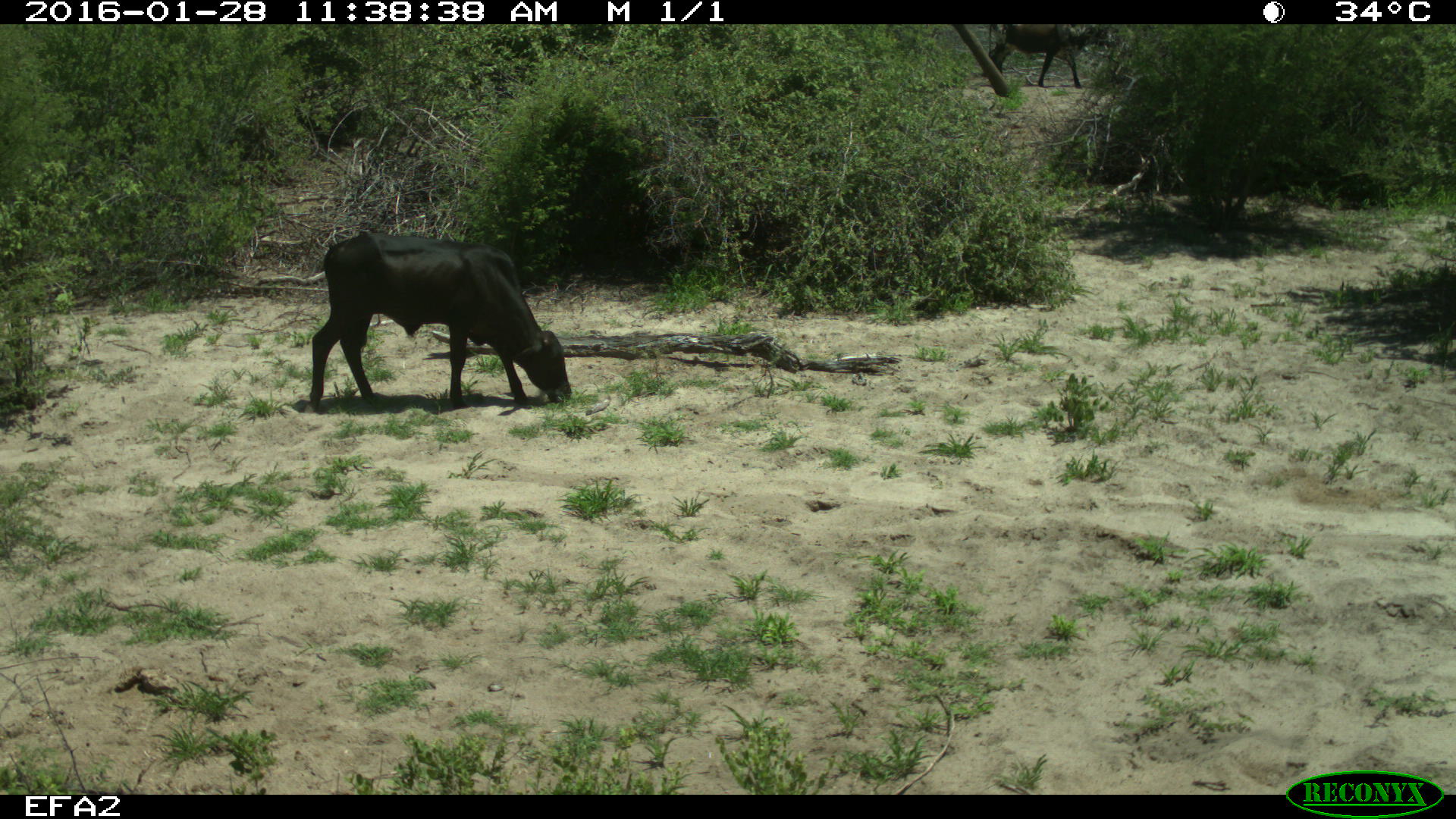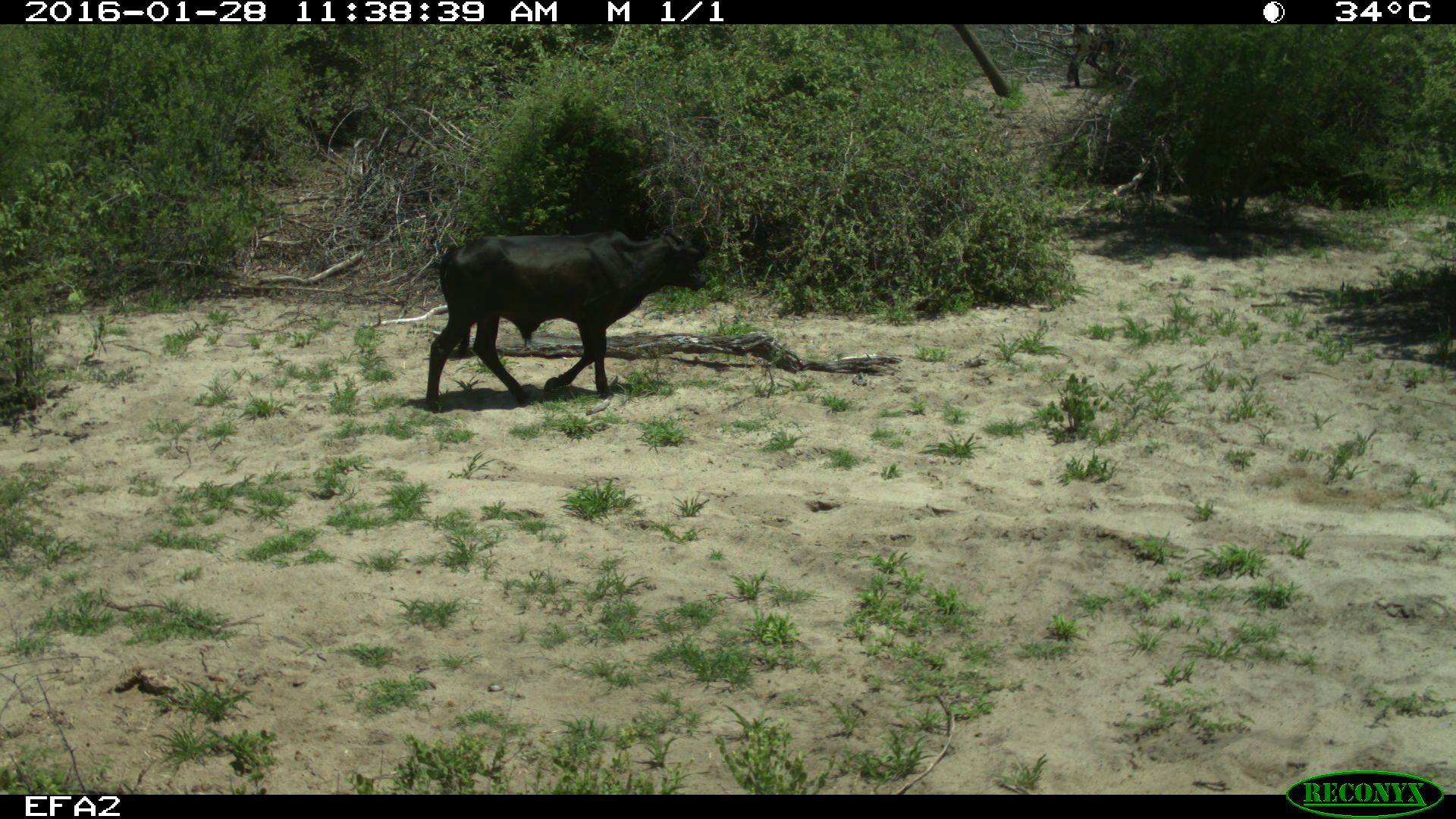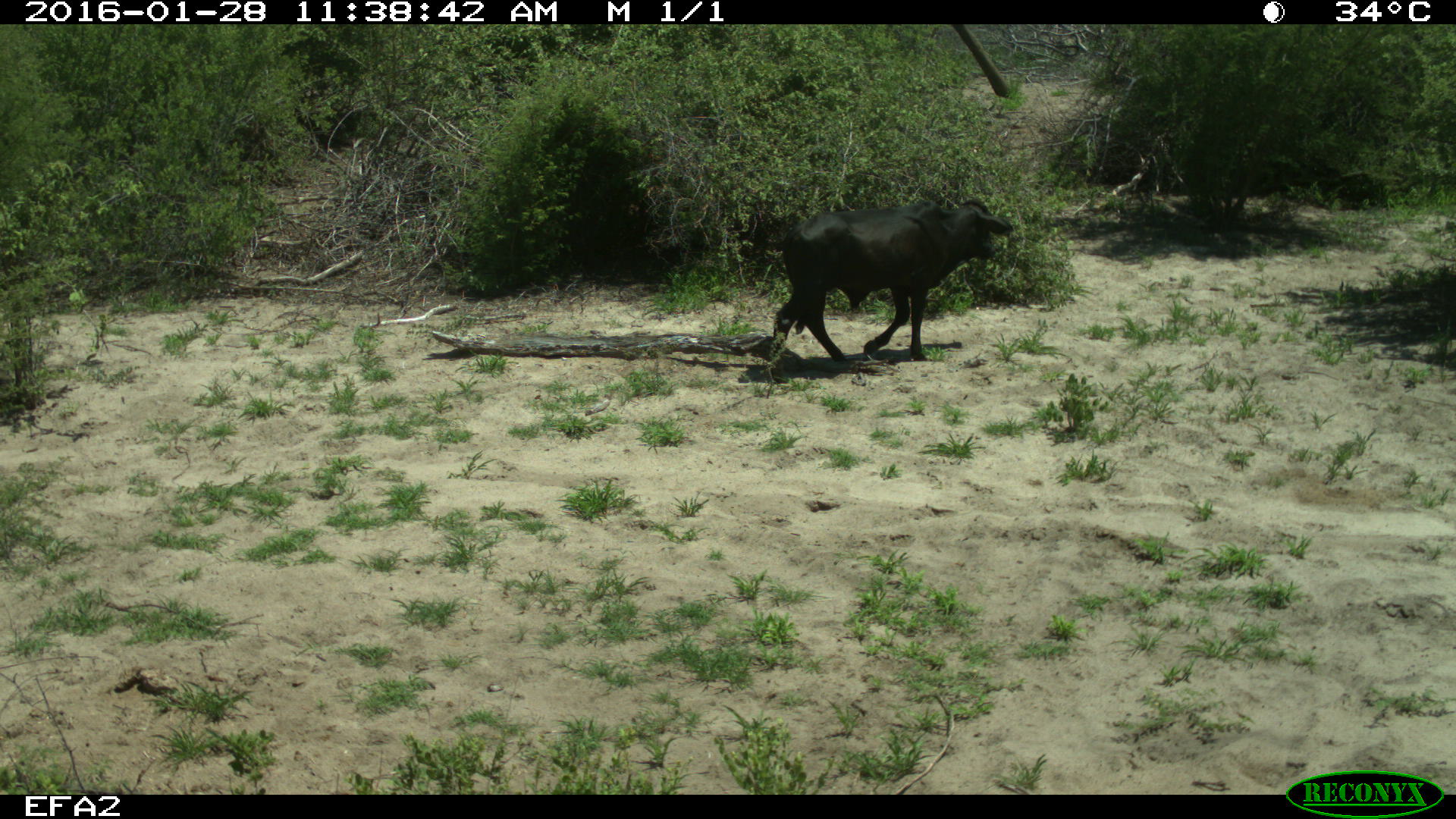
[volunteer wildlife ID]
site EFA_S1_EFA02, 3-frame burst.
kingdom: Animalia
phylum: Chordata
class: Mammalia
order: Artiodactyla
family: Bovidae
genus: Aepyceros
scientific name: Aepyceros melampus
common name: impala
Impala (Aepyceros melampus), count 1. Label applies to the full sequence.